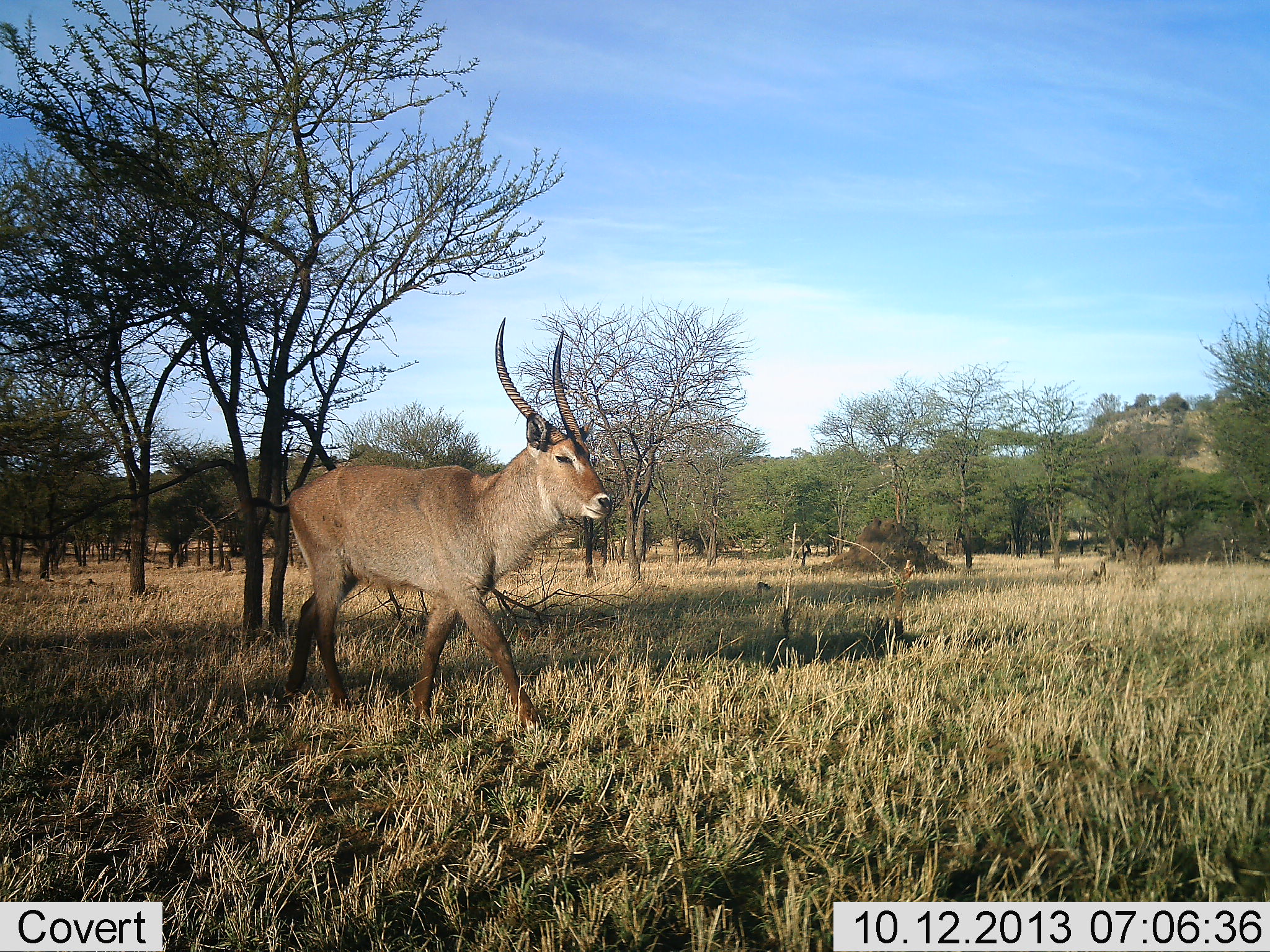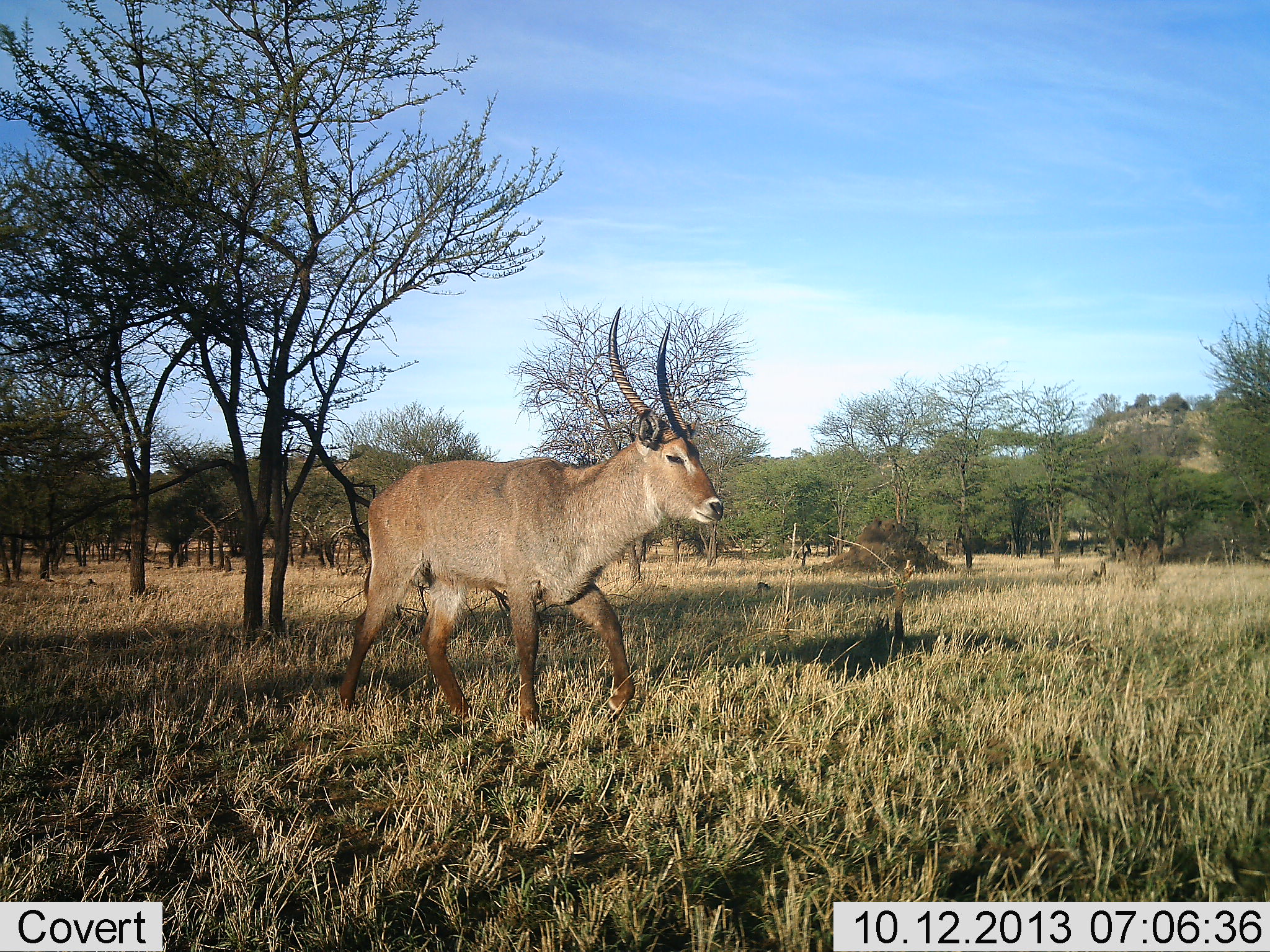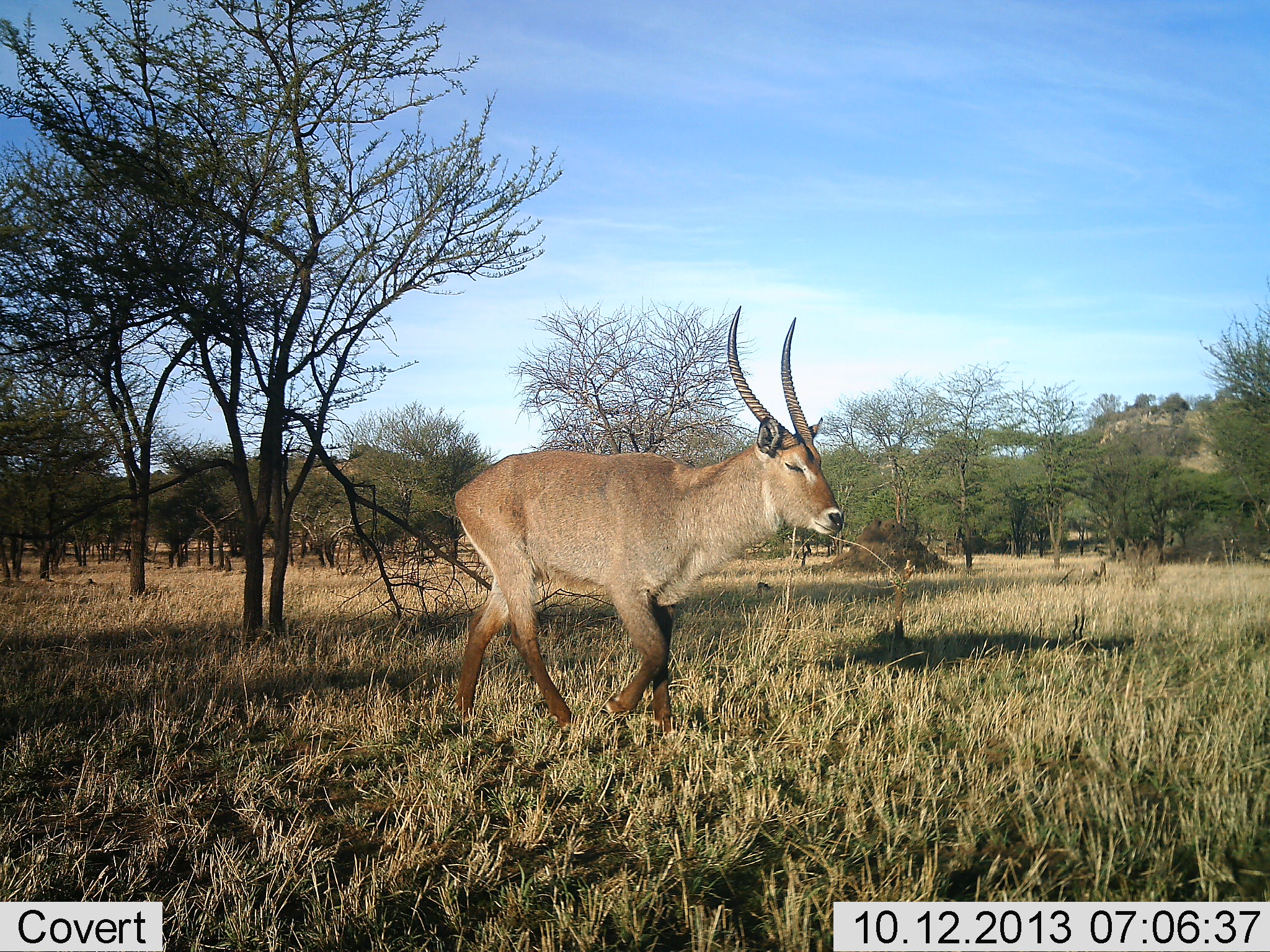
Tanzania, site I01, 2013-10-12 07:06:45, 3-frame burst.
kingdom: Animalia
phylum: Chordata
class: Mammalia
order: Artiodactyla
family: Bovidae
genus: Kobus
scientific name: Kobus ellipsiprymnus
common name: waterbuck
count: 1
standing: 0%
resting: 0%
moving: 100%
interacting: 0%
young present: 0%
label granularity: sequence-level